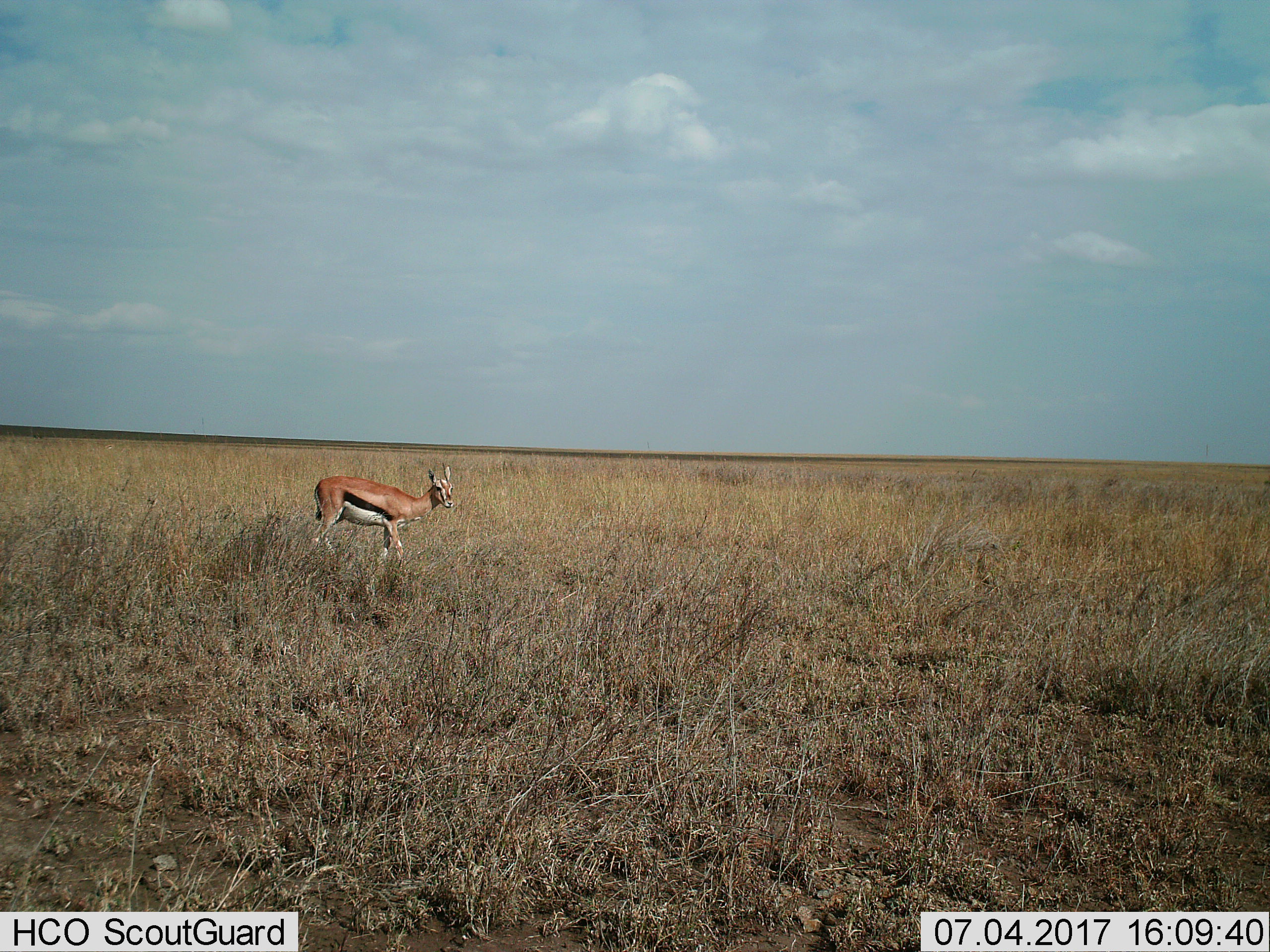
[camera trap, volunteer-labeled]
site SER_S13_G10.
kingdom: Animalia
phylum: Chordata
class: Mammalia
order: Artiodactyla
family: Bovidae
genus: Eudorcas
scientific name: Eudorcas thomsonii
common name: thomson's gazelle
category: gazellethomsons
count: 1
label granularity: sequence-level